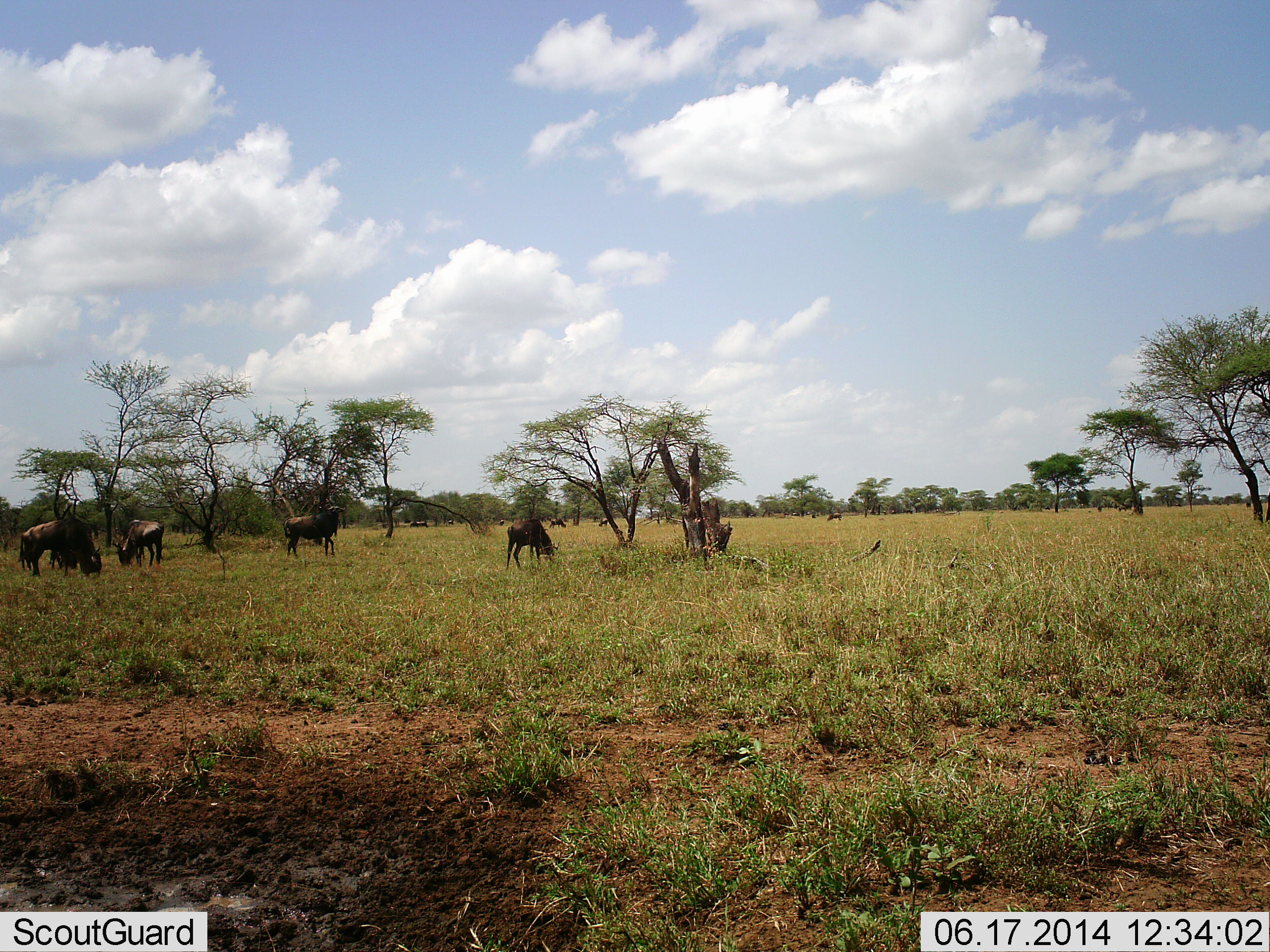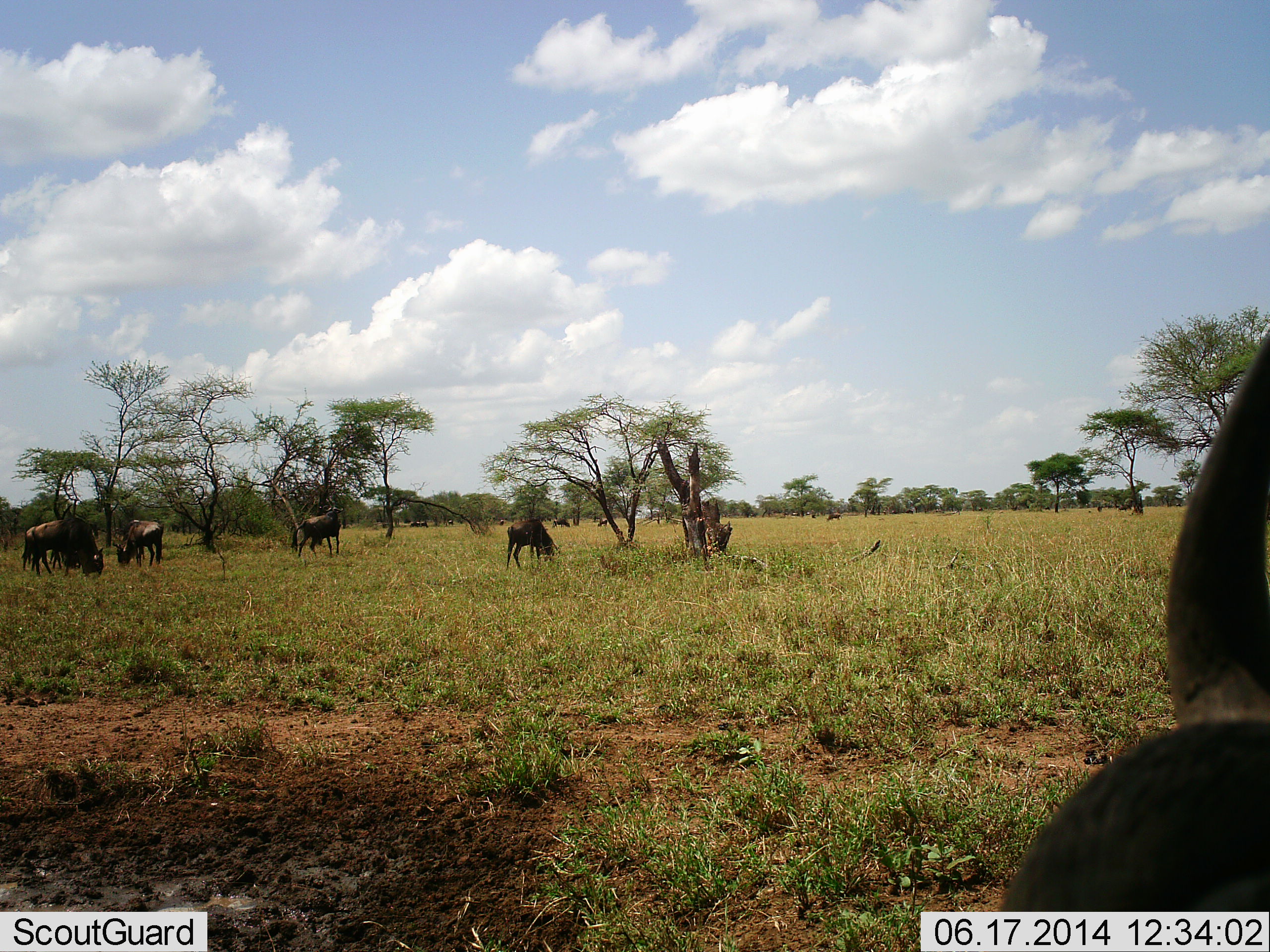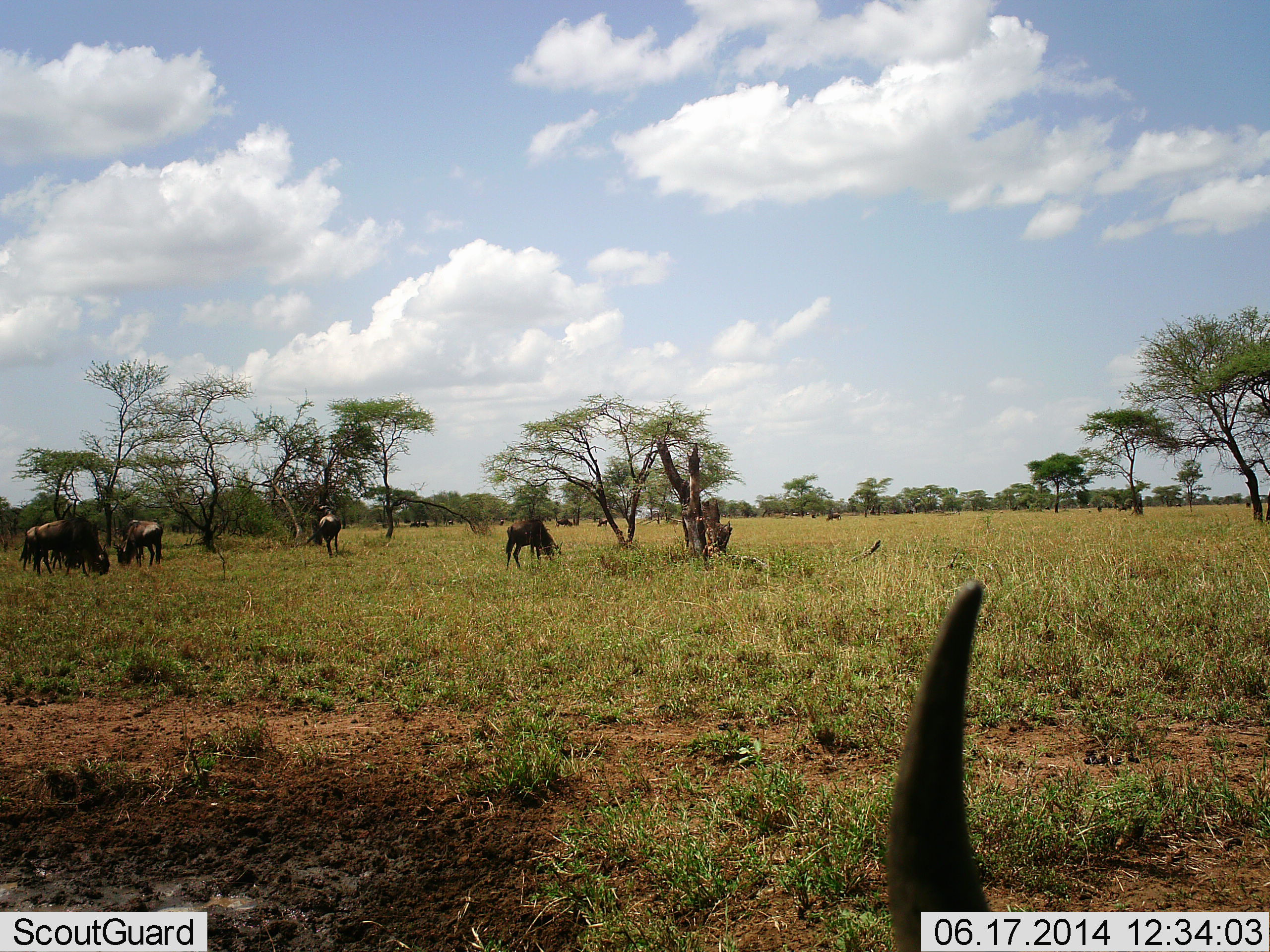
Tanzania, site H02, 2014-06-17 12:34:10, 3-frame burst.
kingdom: Animalia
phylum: Chordata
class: Mammalia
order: Artiodactyla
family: Bovidae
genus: Connochaetes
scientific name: Connochaetes taurinus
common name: blue wildebeest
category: wildebeest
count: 7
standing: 30%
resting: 30%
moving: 40%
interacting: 0%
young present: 10%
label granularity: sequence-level